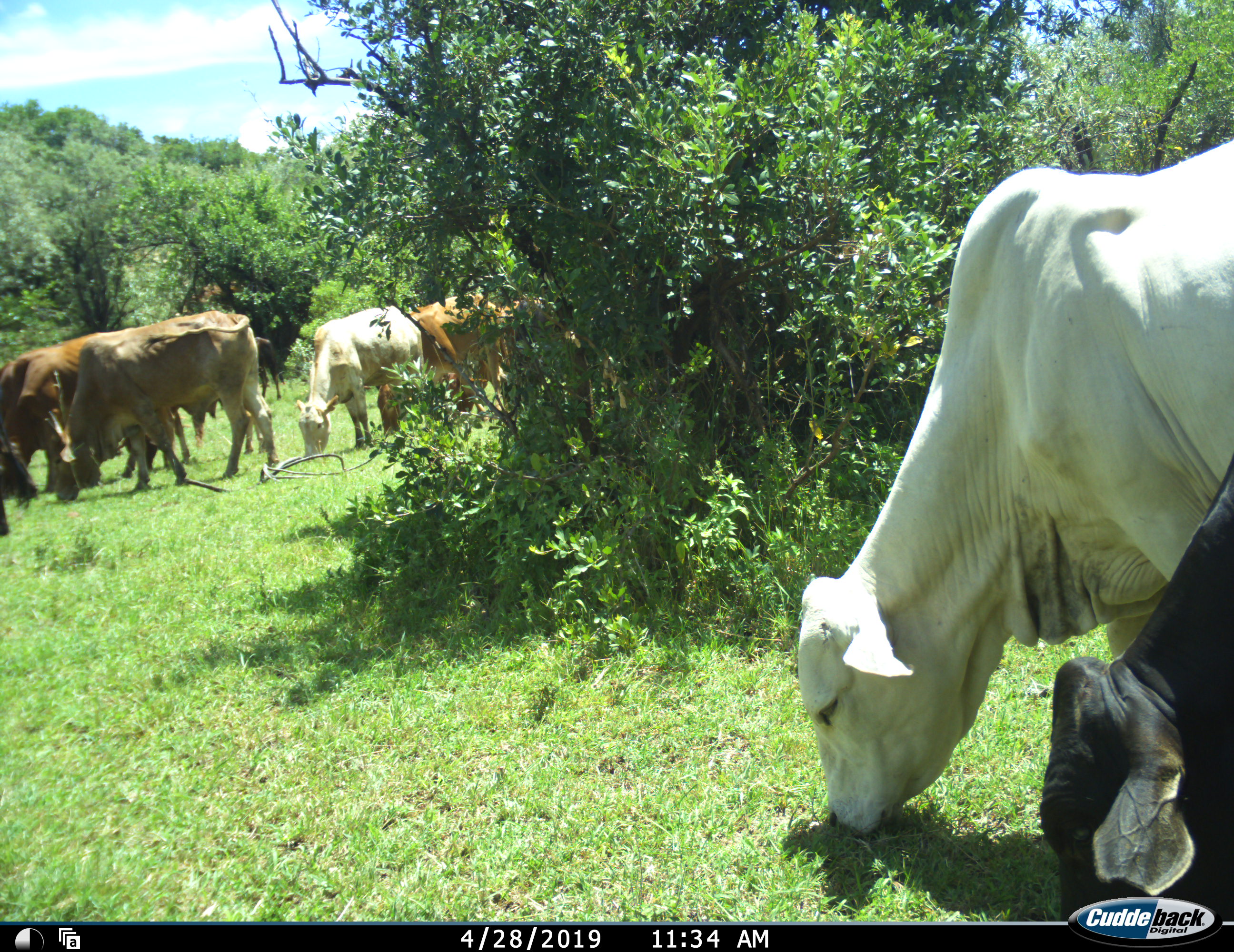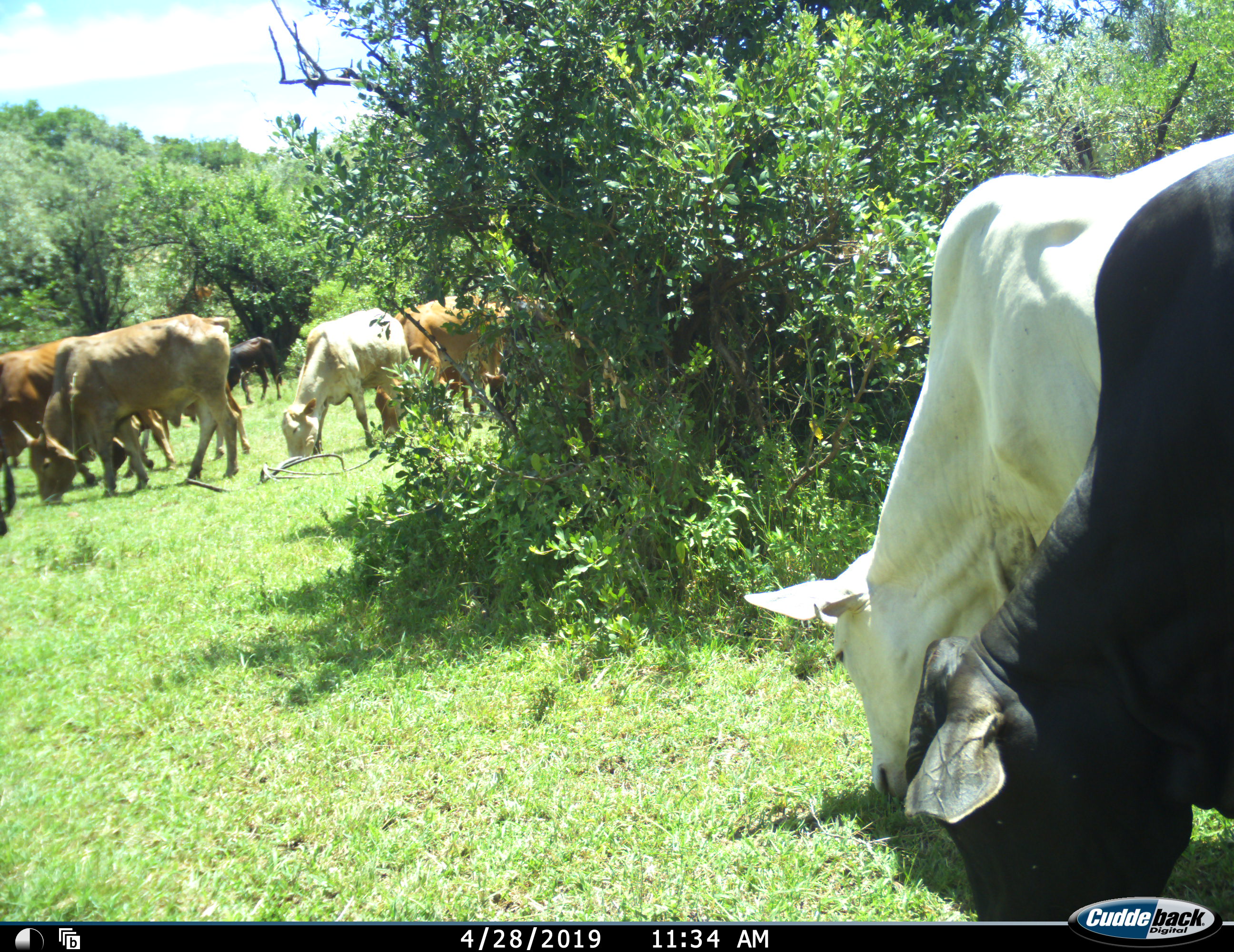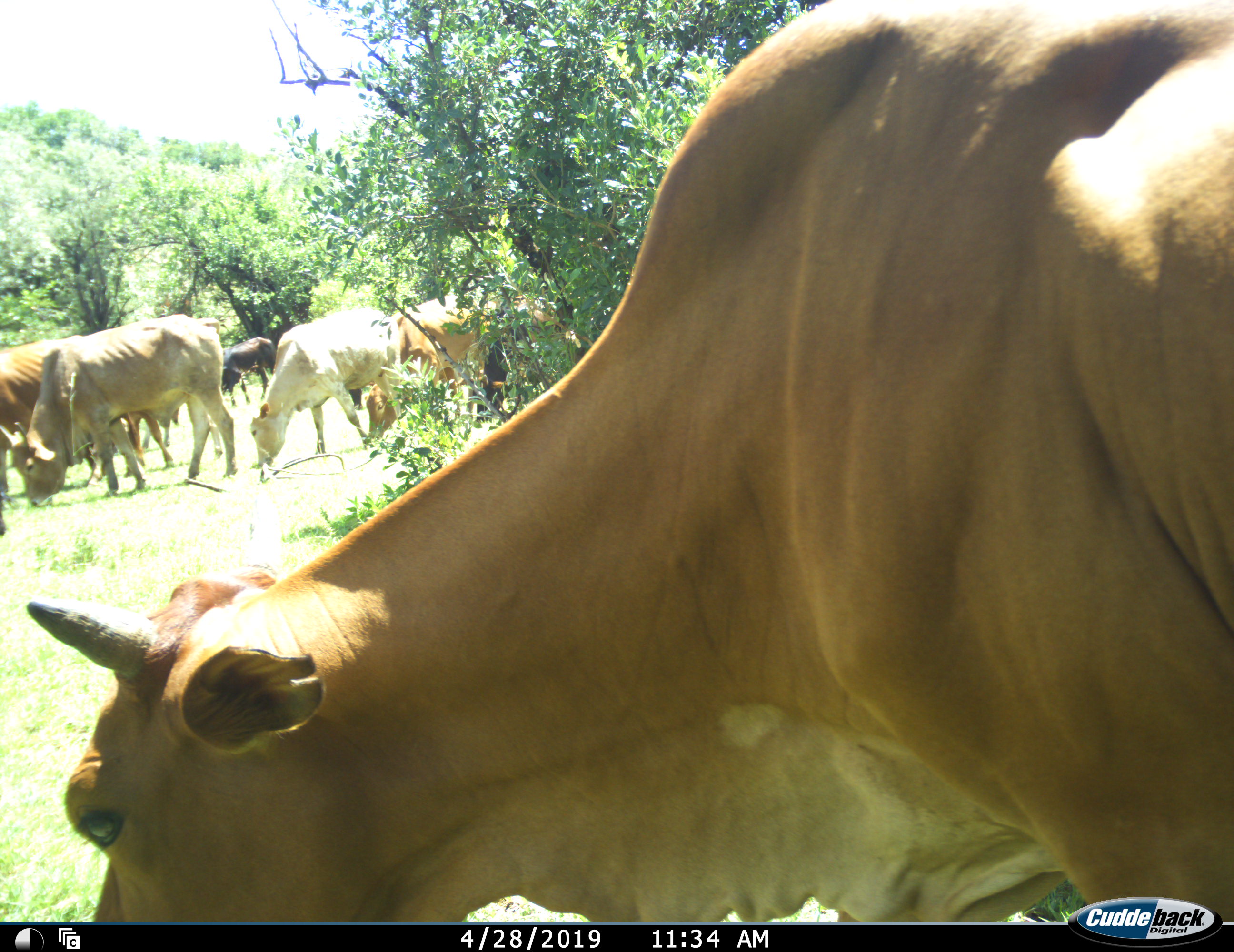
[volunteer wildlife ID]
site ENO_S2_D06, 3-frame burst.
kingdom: Animalia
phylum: Chordata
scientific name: Vertebrata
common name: domestic animal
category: domesticanimal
Domesticanimal (domestic animal) (Vertebrata), count 11-50. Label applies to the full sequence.